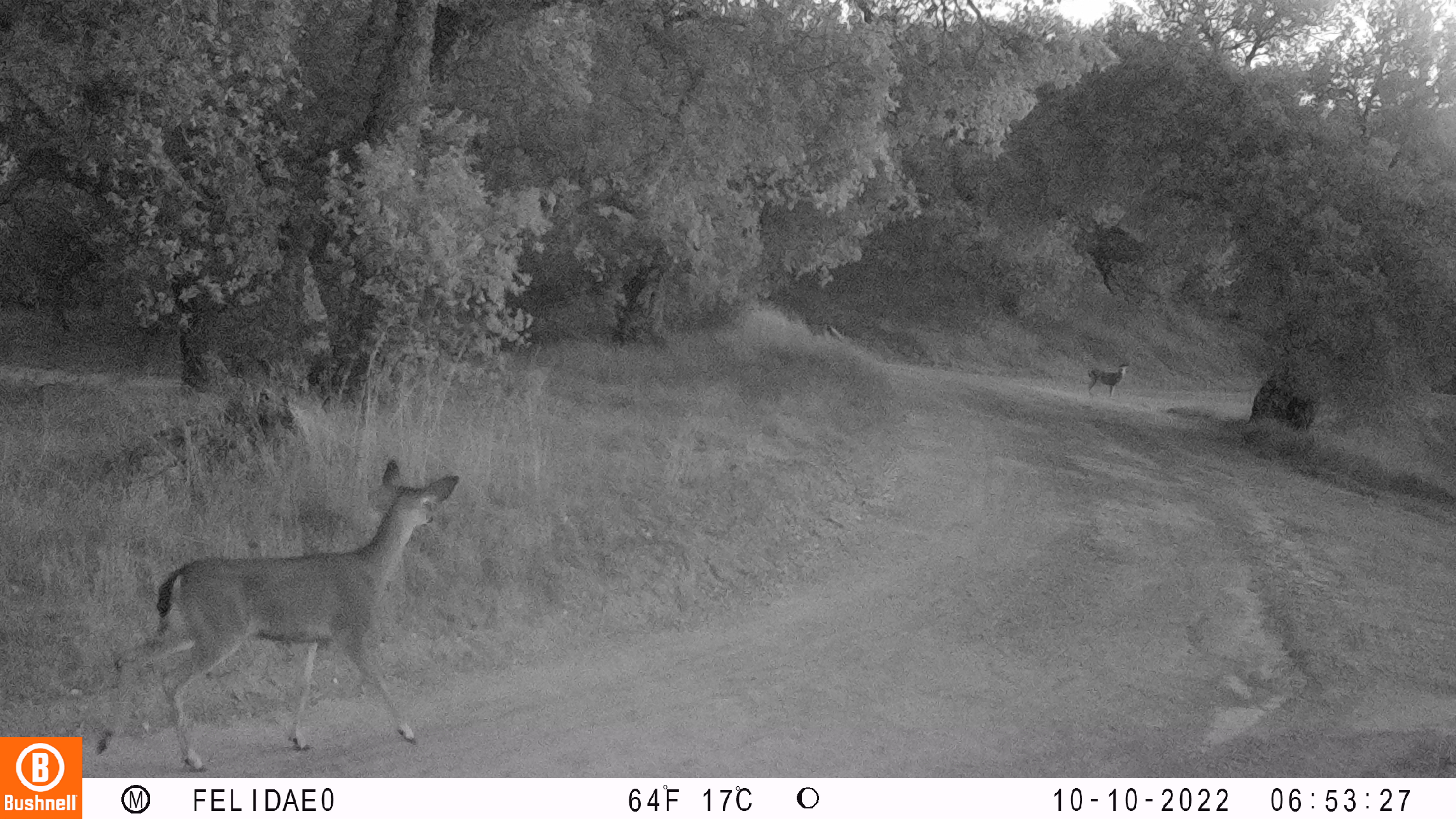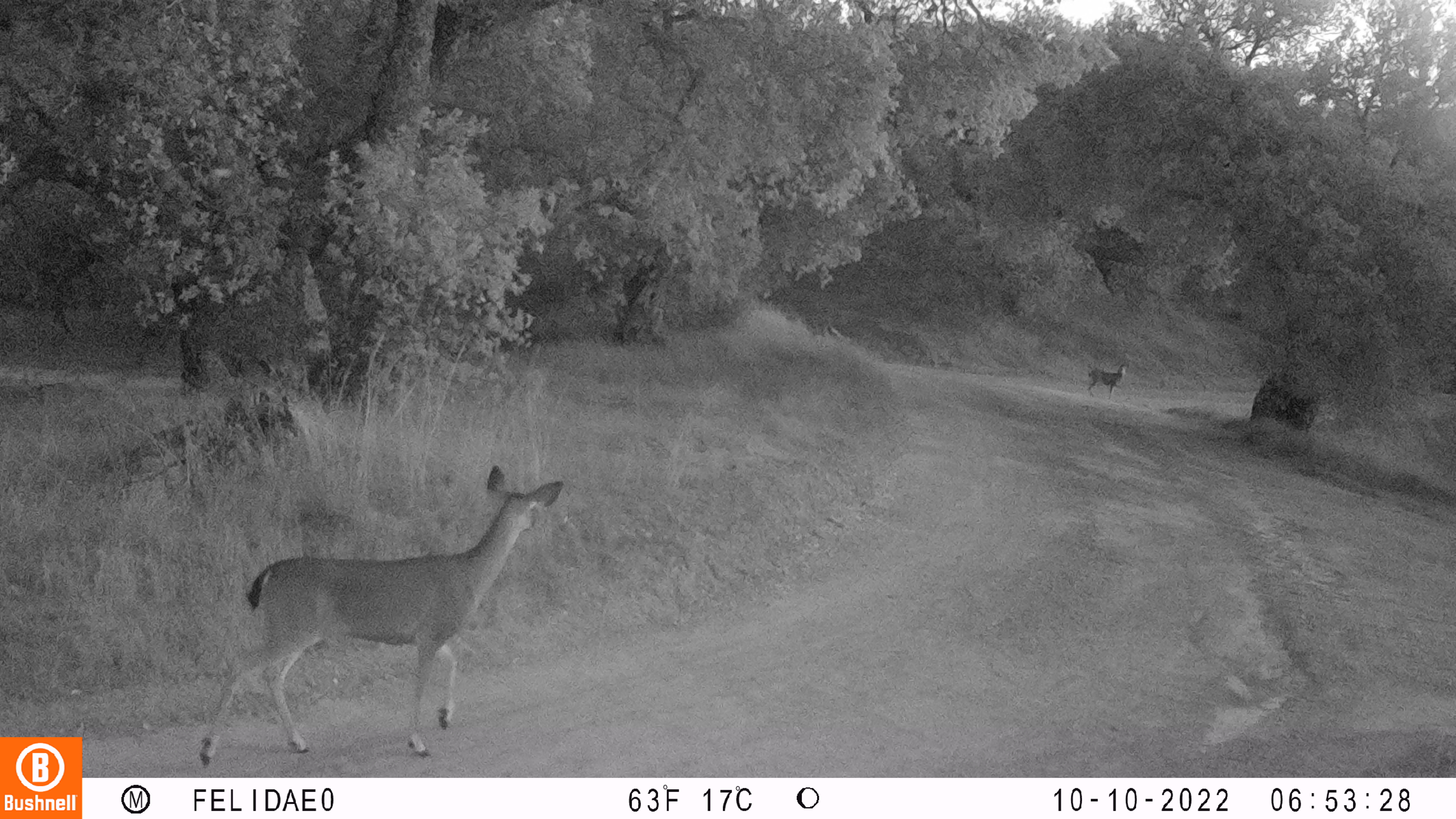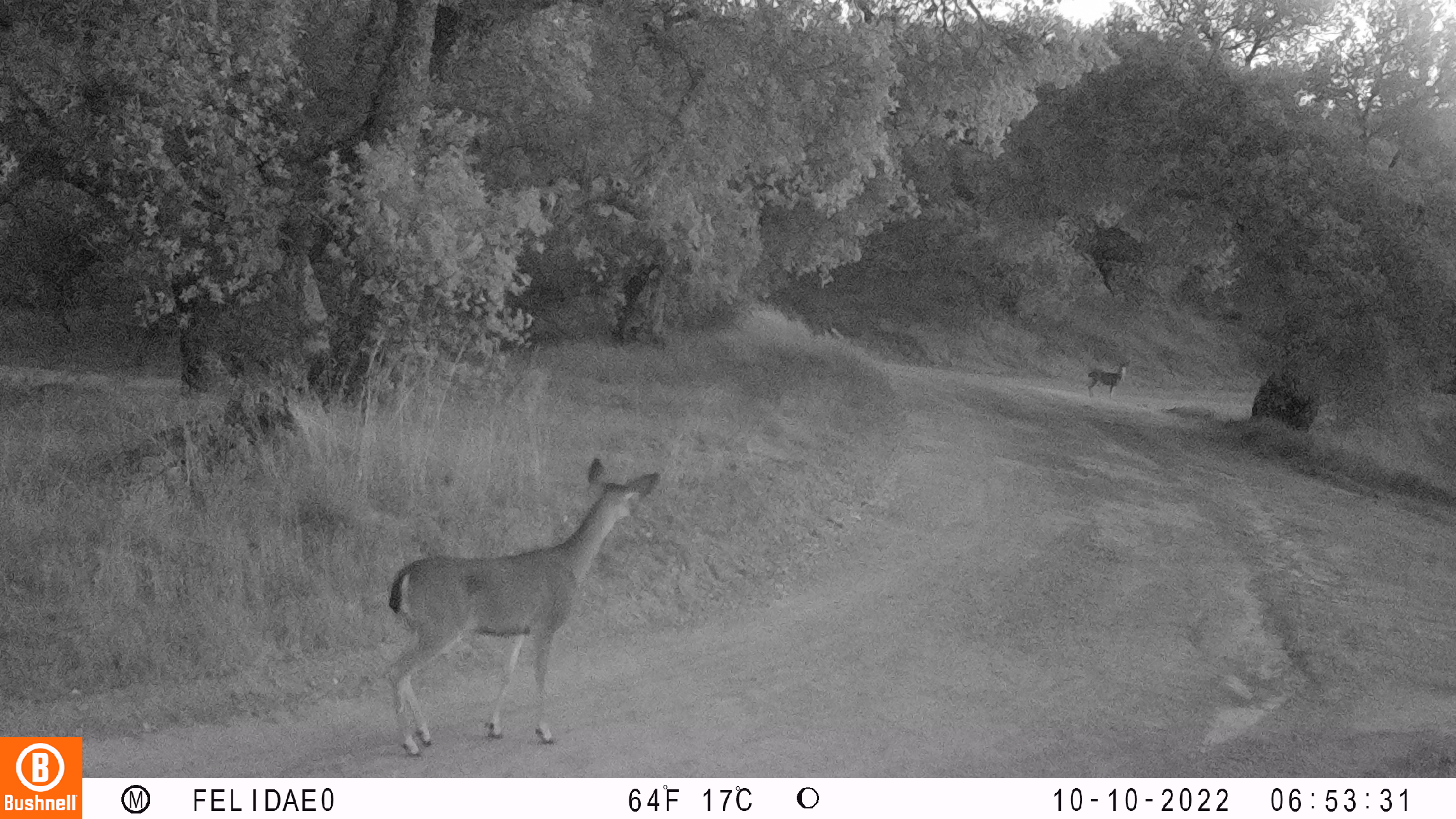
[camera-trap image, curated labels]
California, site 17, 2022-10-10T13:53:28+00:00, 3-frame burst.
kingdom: Animalia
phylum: Chordata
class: Mammalia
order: Artiodactyla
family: Cervidae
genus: Odocoileus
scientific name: Odocoileus hemionus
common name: mule deer